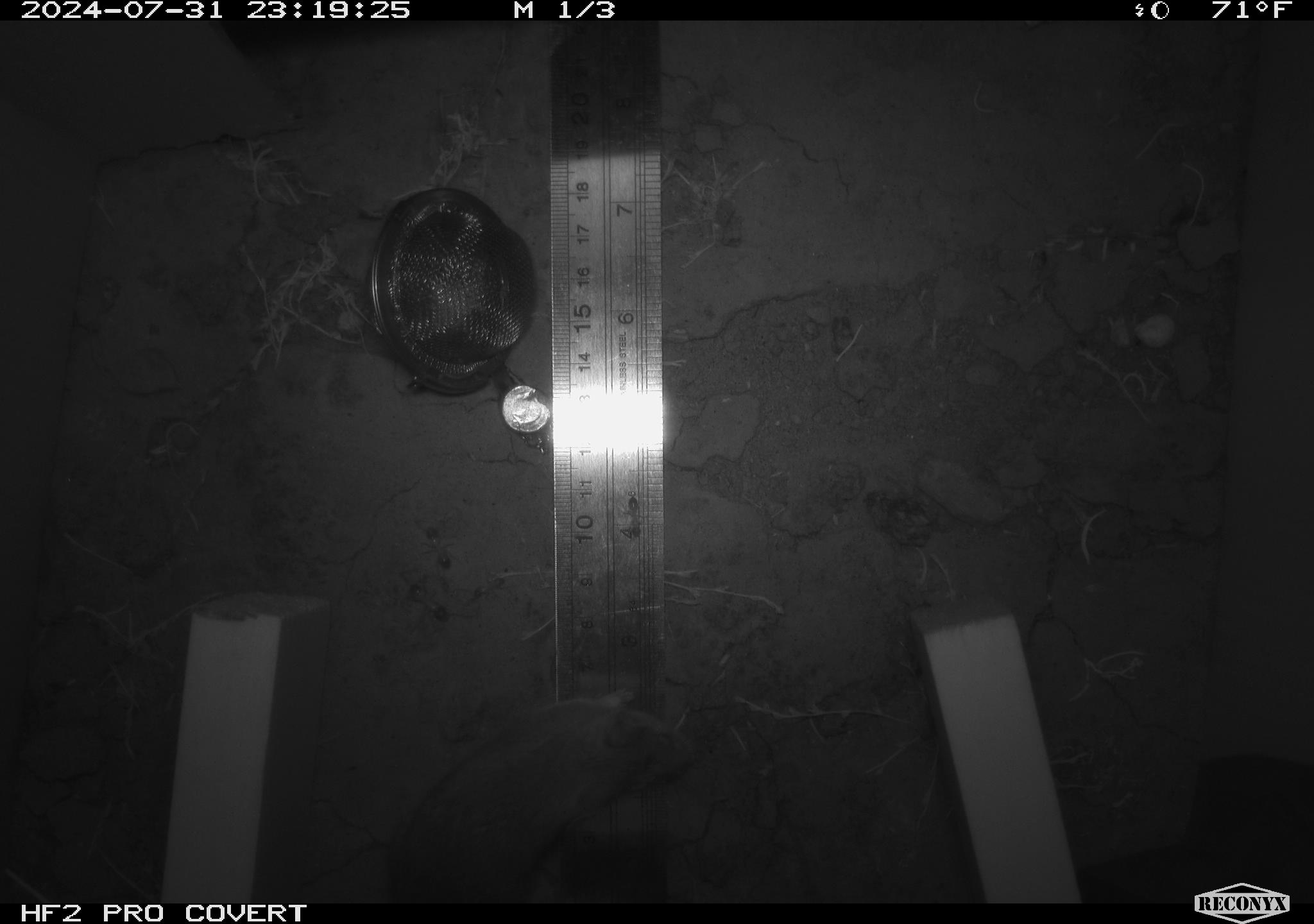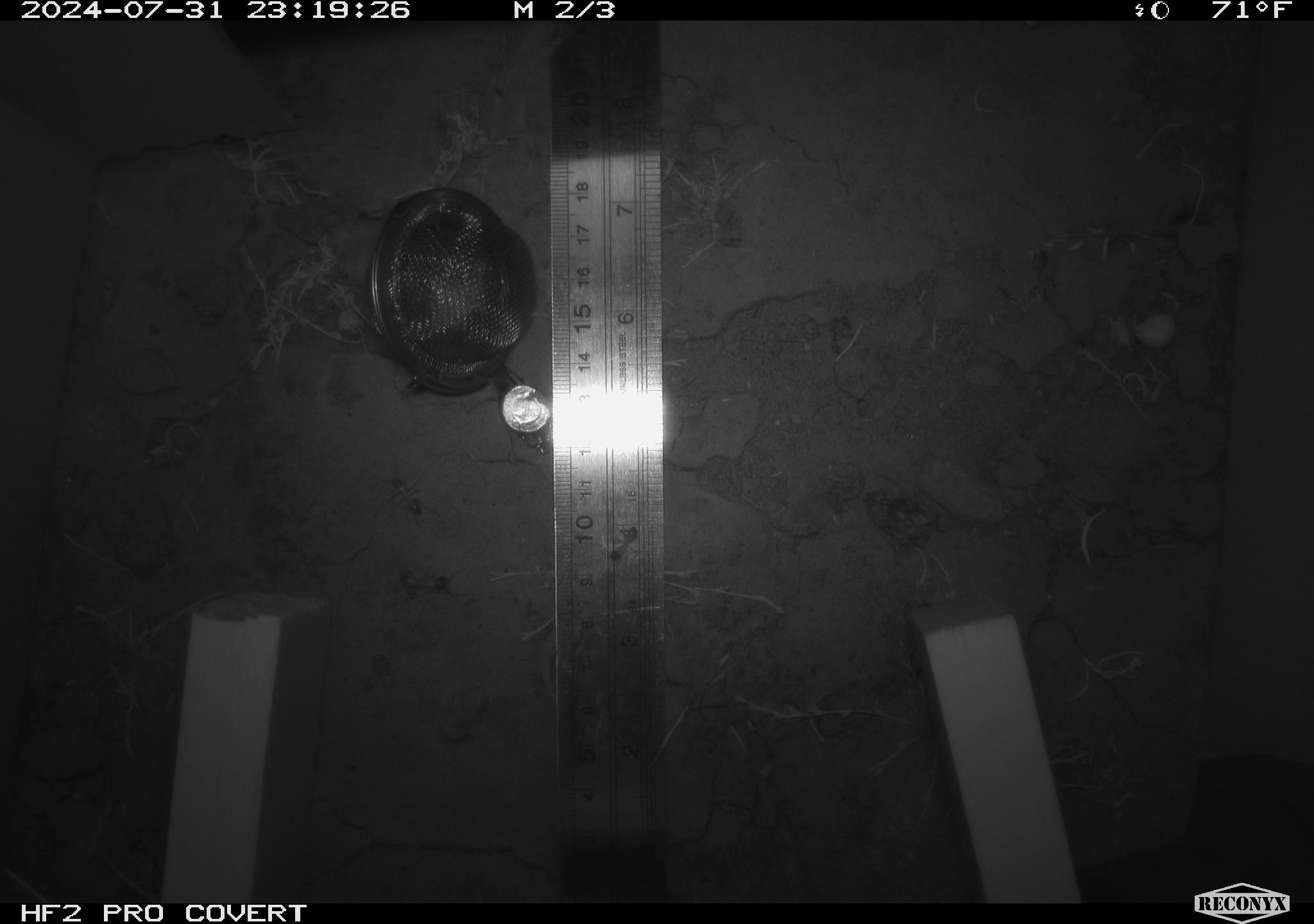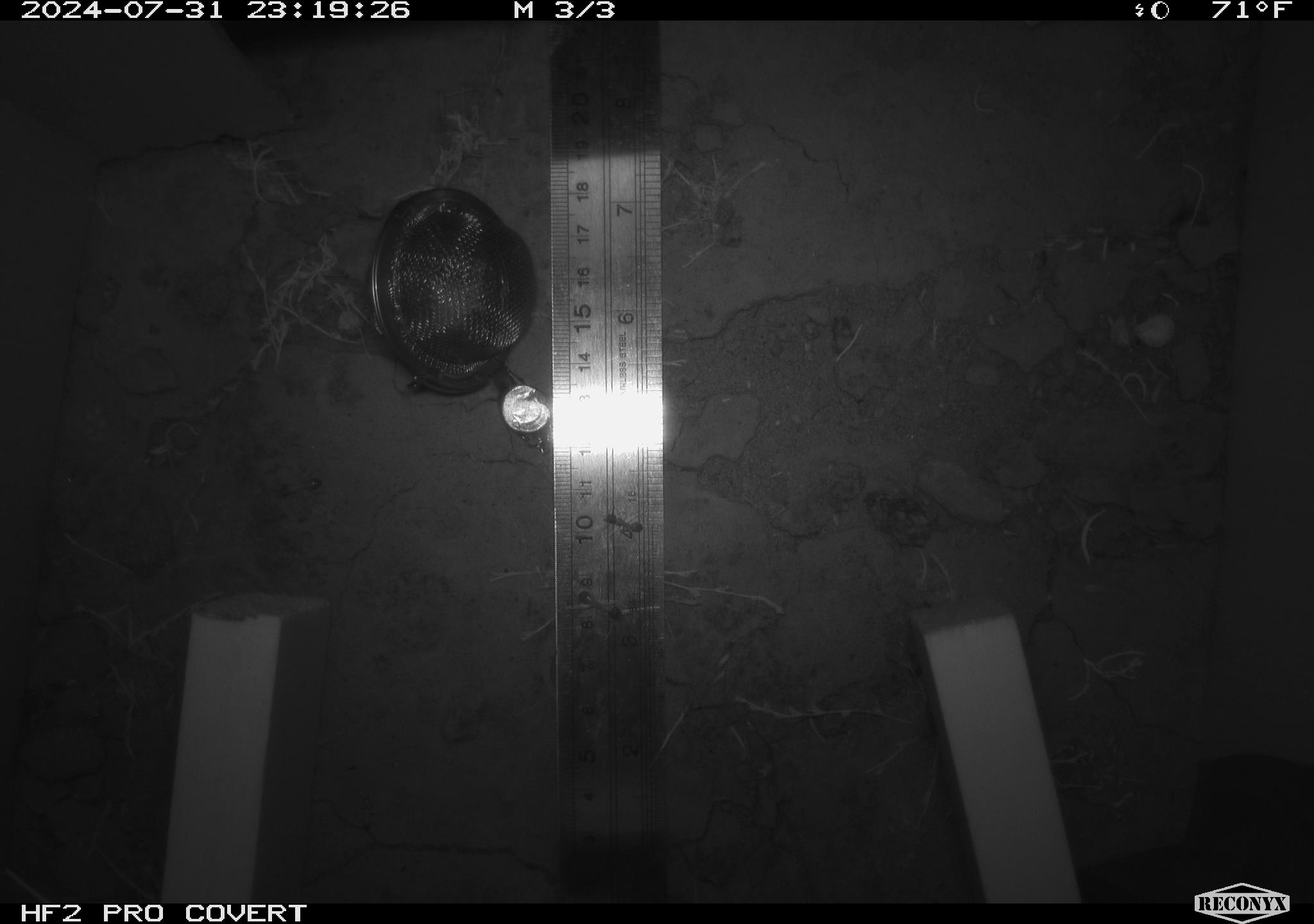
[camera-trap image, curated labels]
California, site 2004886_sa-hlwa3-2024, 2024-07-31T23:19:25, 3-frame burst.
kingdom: Animalia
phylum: Chordata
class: Mammalia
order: Rodentia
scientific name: Rodentia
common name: mouse species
Mouse species (Rodentia).